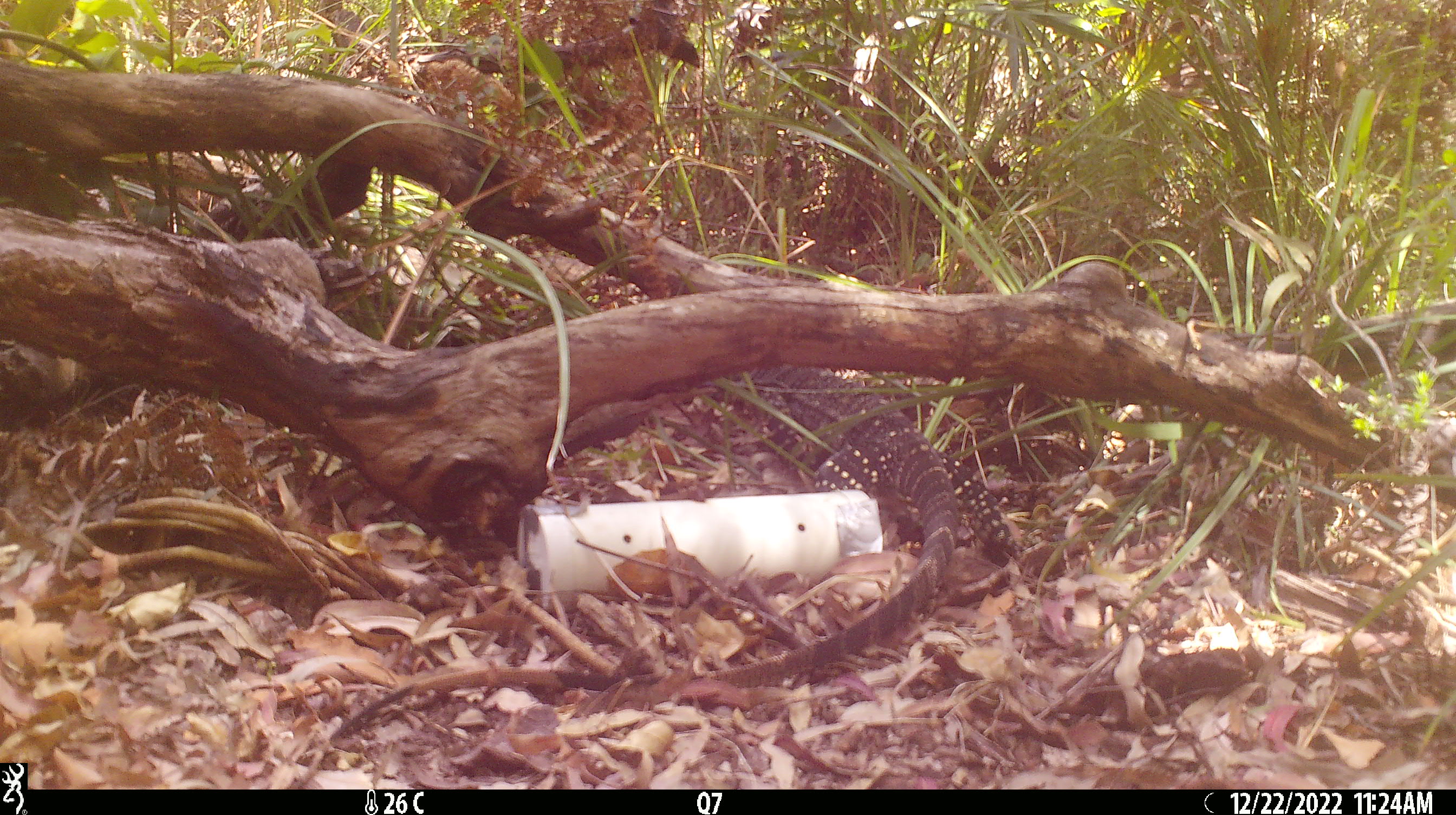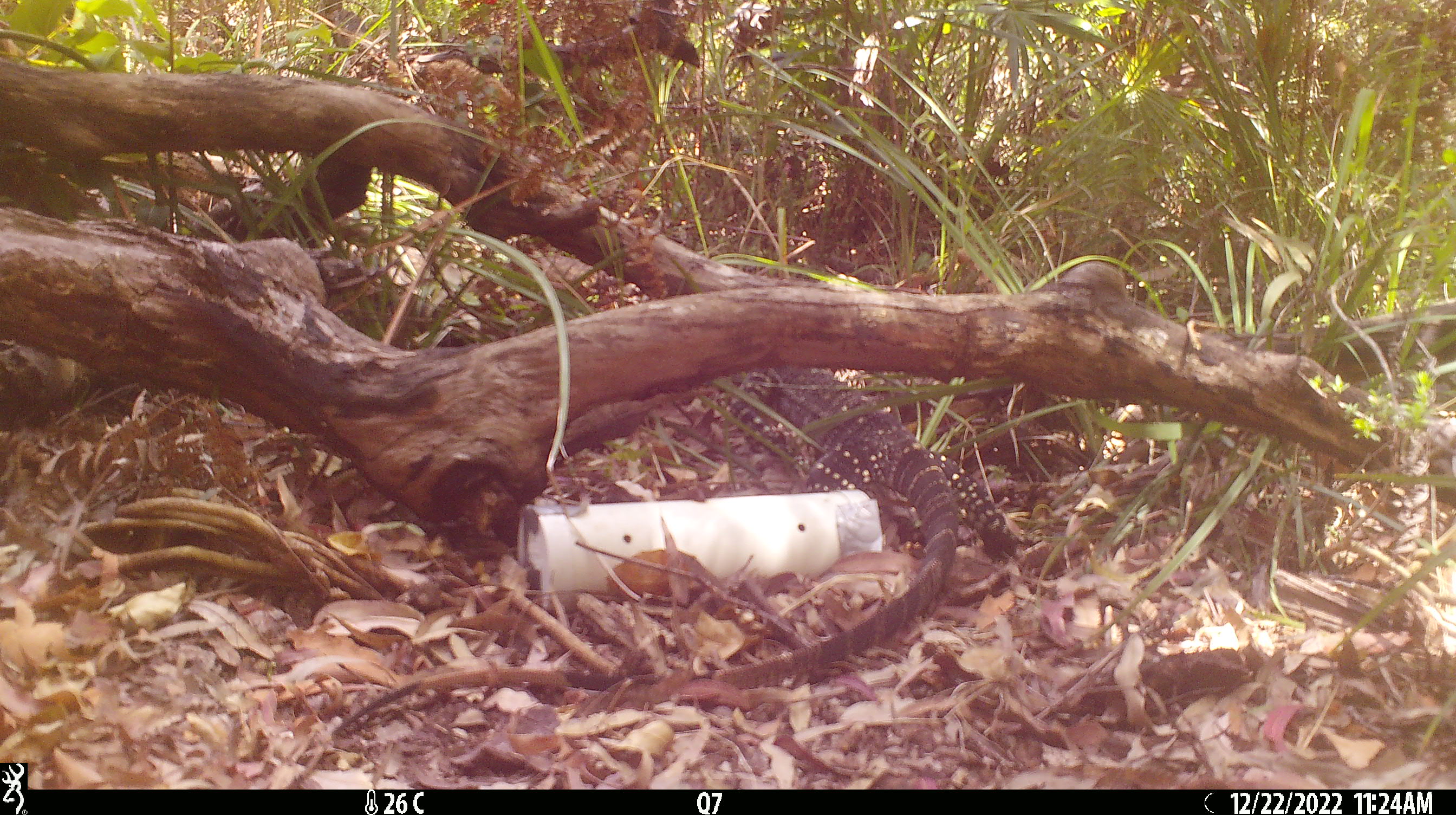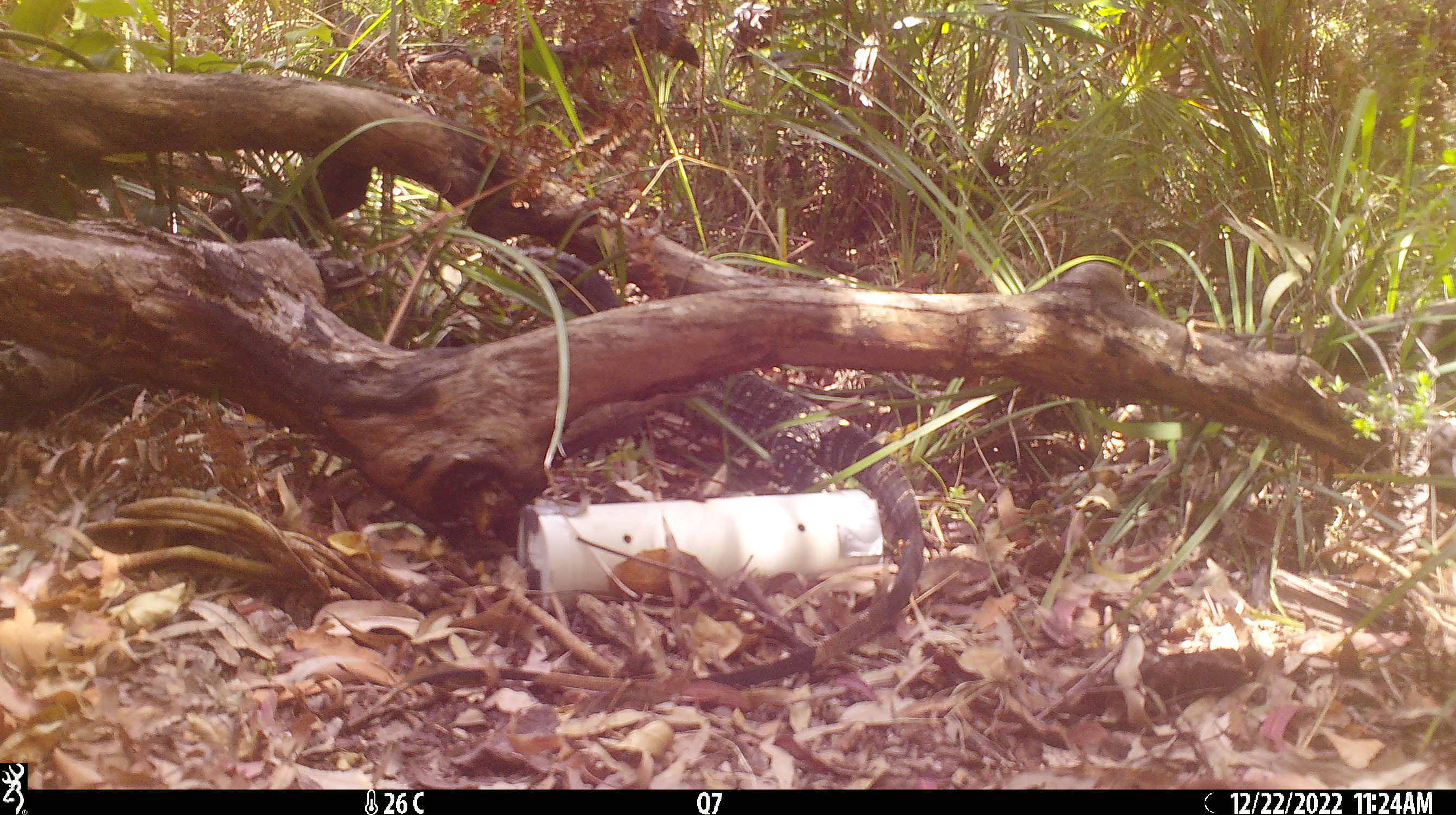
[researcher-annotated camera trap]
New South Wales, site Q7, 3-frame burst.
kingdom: Animalia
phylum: Chordata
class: Reptilia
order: Squamata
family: Varanidae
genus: Varanus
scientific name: Varanus varius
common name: lace monitor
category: goanna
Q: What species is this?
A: Goanna (lace monitor) (Varanus varius).